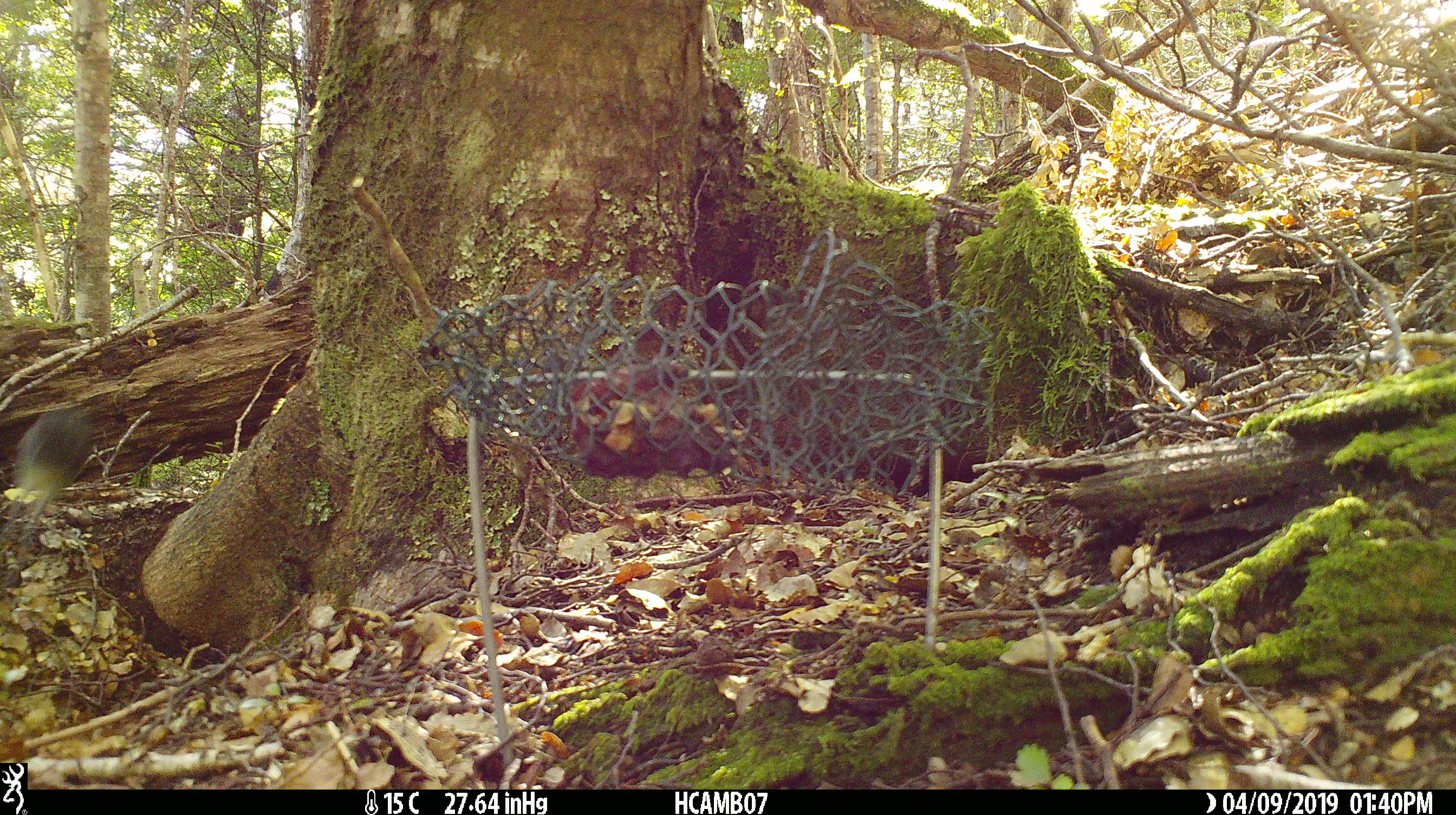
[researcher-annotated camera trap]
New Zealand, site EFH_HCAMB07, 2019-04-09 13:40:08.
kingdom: Animalia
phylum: Chordata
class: Aves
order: Passeriformes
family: Petroicidae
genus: Petroica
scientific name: Petroica macrocephala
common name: tomtit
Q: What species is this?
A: Tomtit (Petroica macrocephala).